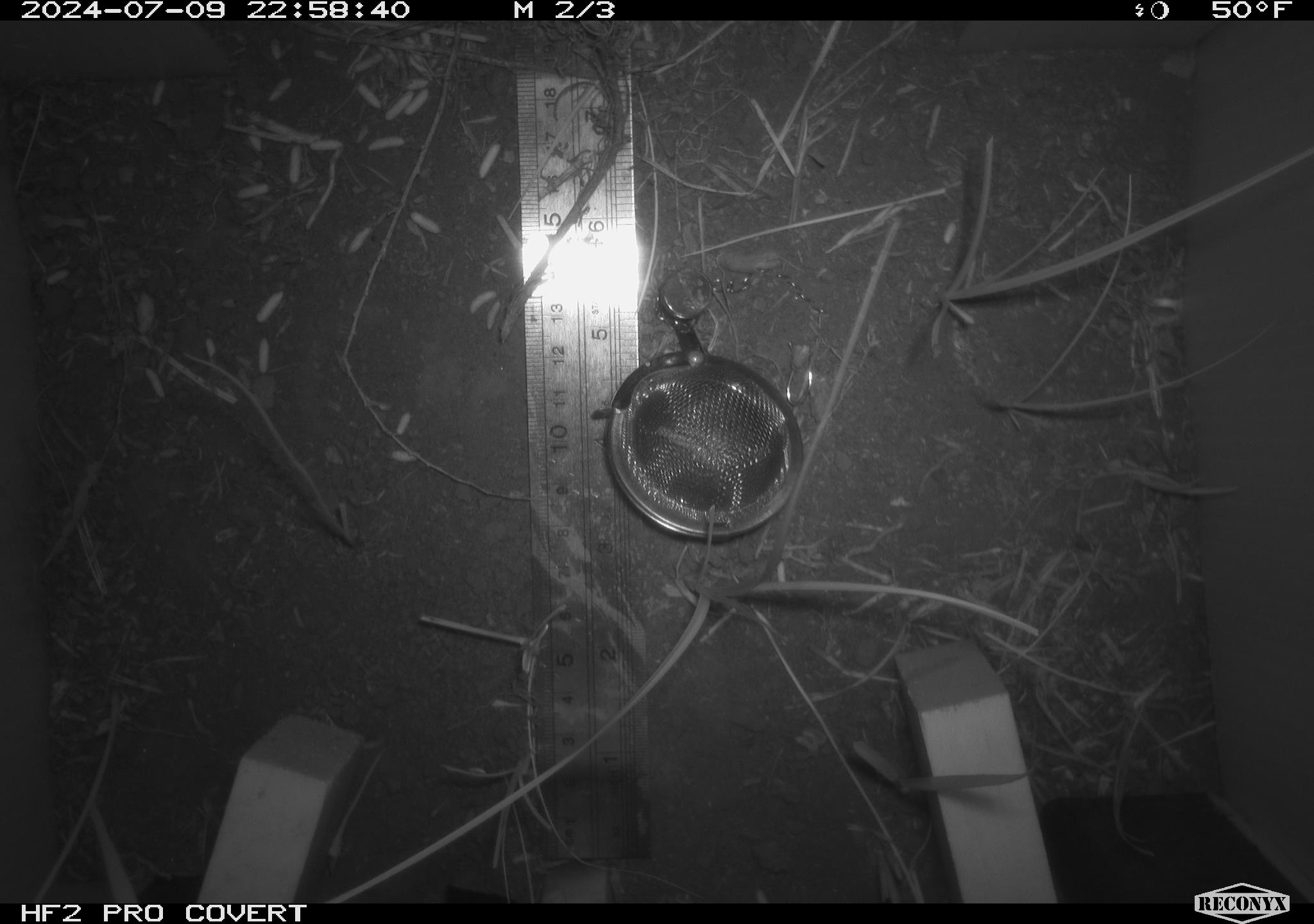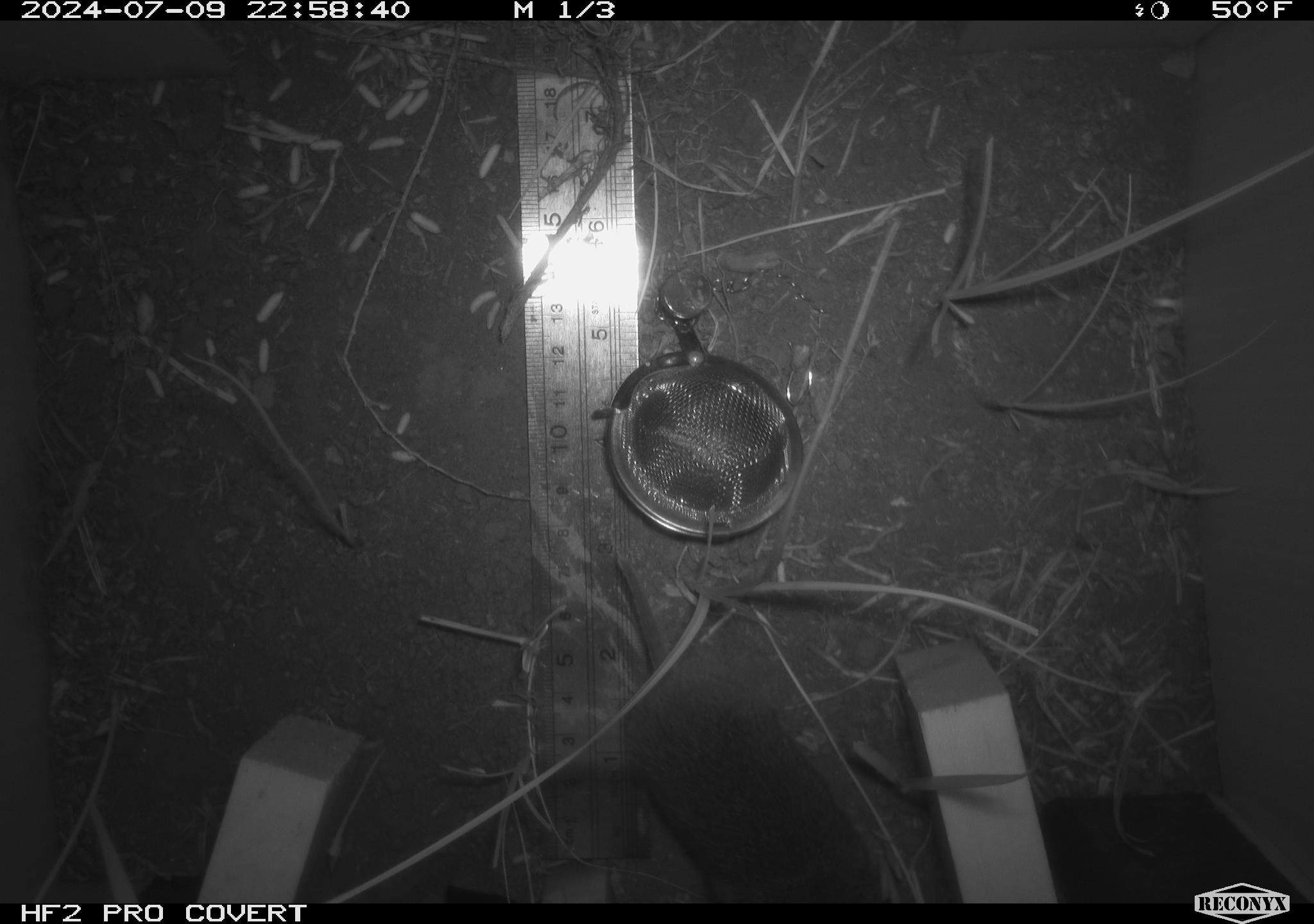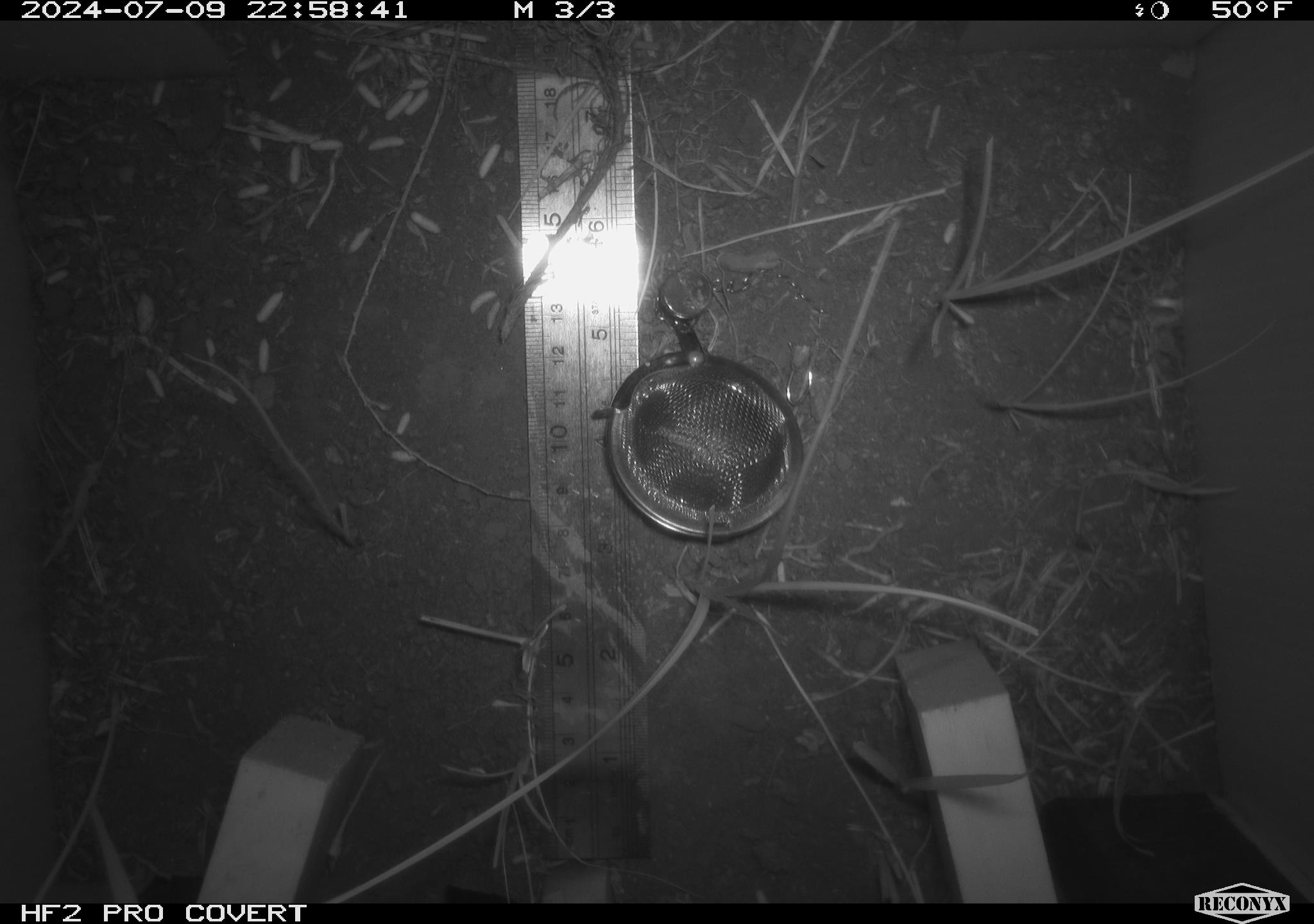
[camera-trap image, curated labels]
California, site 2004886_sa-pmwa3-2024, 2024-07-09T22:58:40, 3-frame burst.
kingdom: Animalia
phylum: Chordata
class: Mammalia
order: Rodentia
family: Cricetidae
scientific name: Arvicolinae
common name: voles, lemmings, and muskrats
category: arvicolinae subfamily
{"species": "arvicolinae subfamily (voles, lemmings, and muskrats) (Arvicolinae)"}